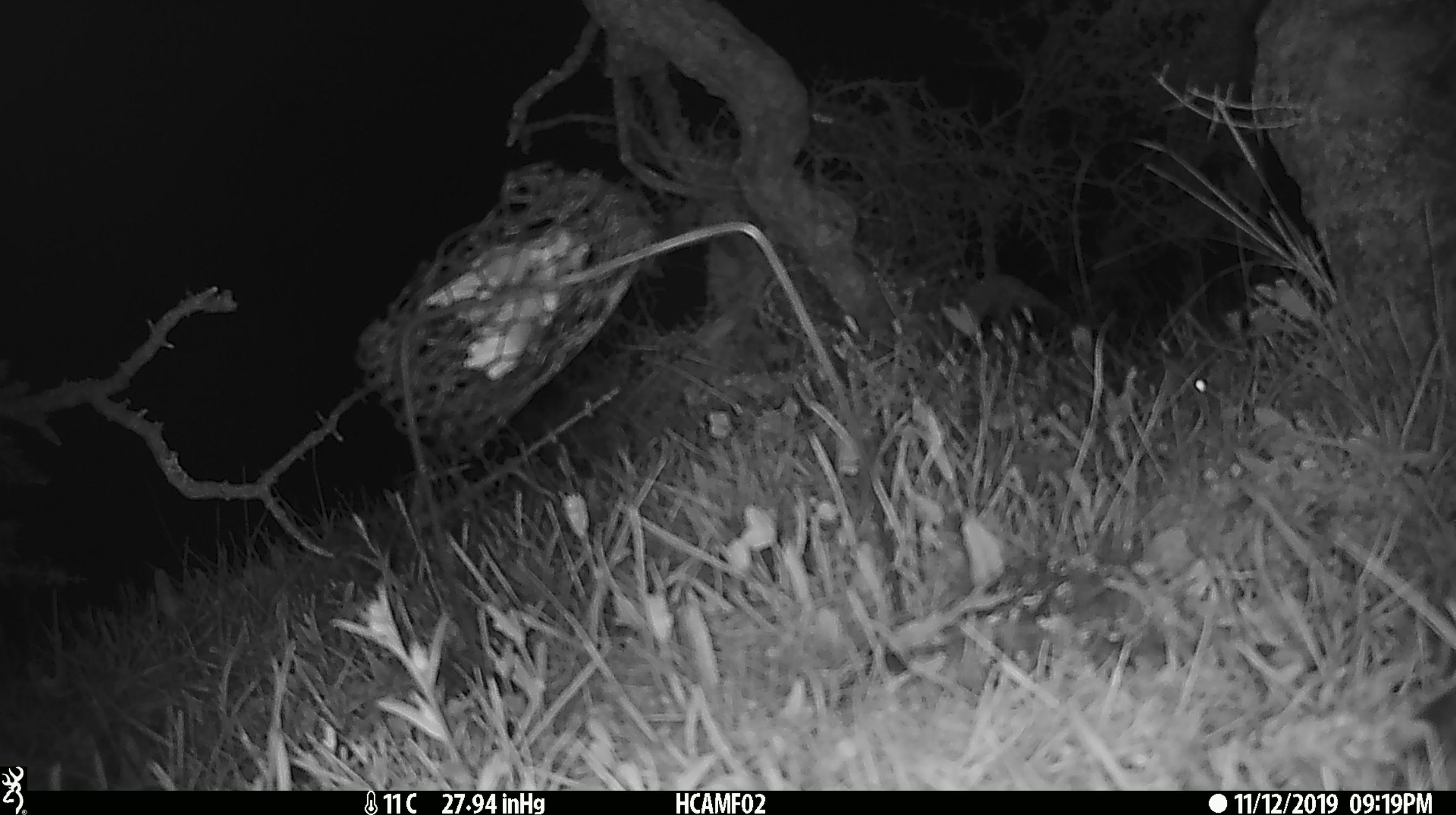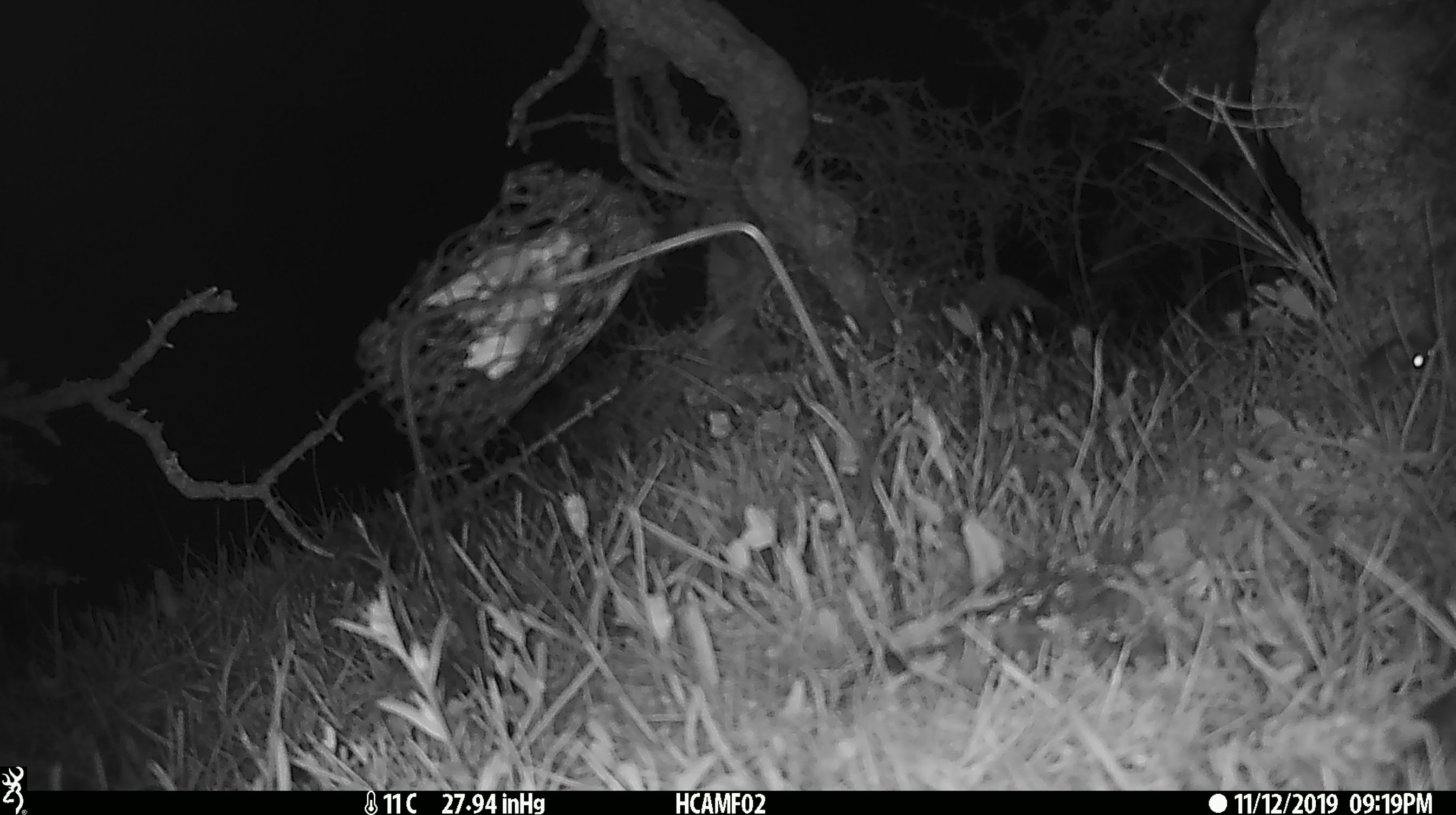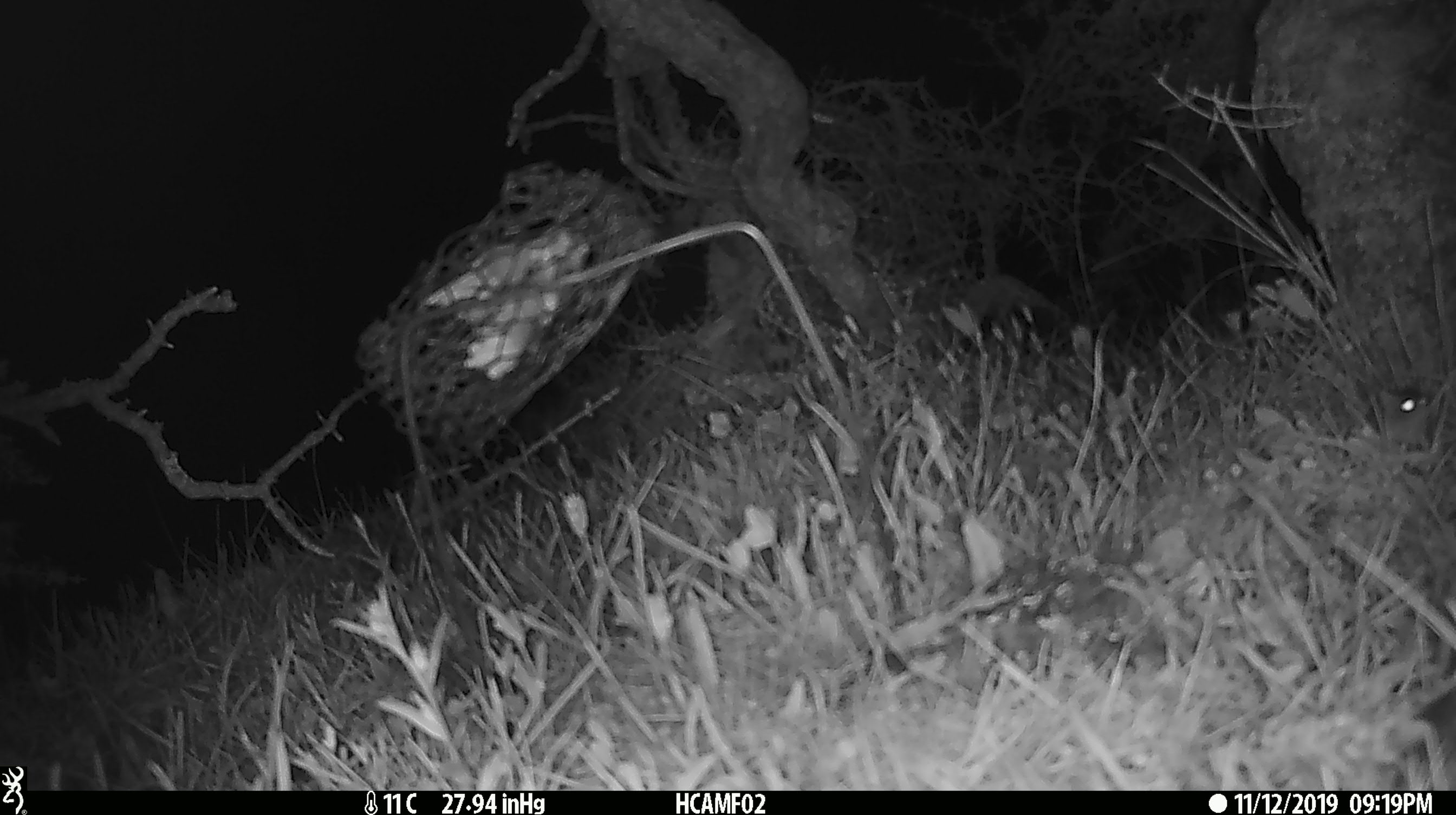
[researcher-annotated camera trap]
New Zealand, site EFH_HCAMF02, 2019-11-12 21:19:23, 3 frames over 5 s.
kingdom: Animalia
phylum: Chordata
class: Mammalia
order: Rodentia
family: Muridae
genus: Mus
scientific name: Mus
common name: mouse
Mouse (Mus).